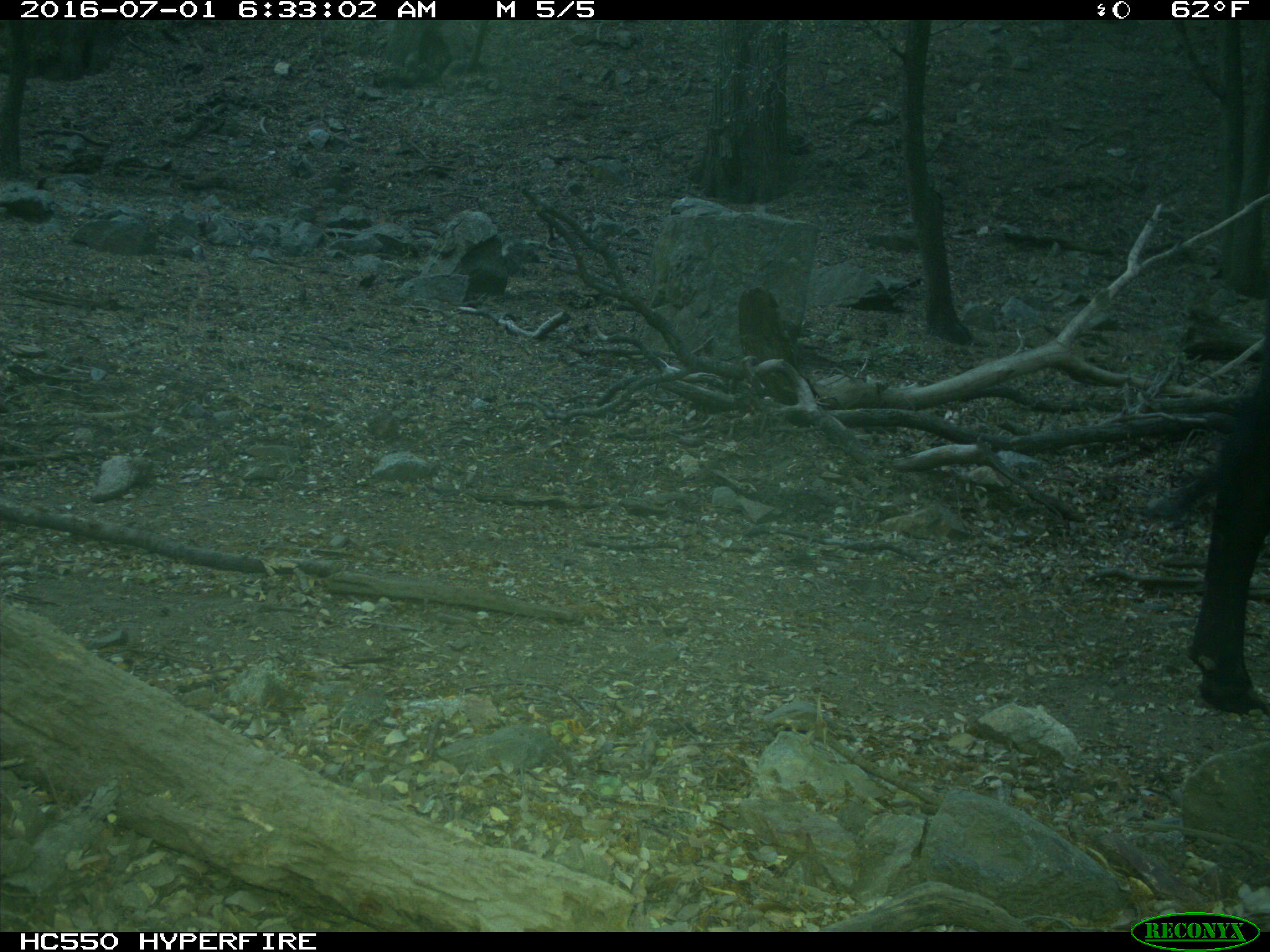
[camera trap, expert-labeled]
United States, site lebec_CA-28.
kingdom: Animalia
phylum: Chordata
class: Mammalia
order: Artiodactyla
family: Bovidae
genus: Bos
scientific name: Bos taurus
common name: domestic cow